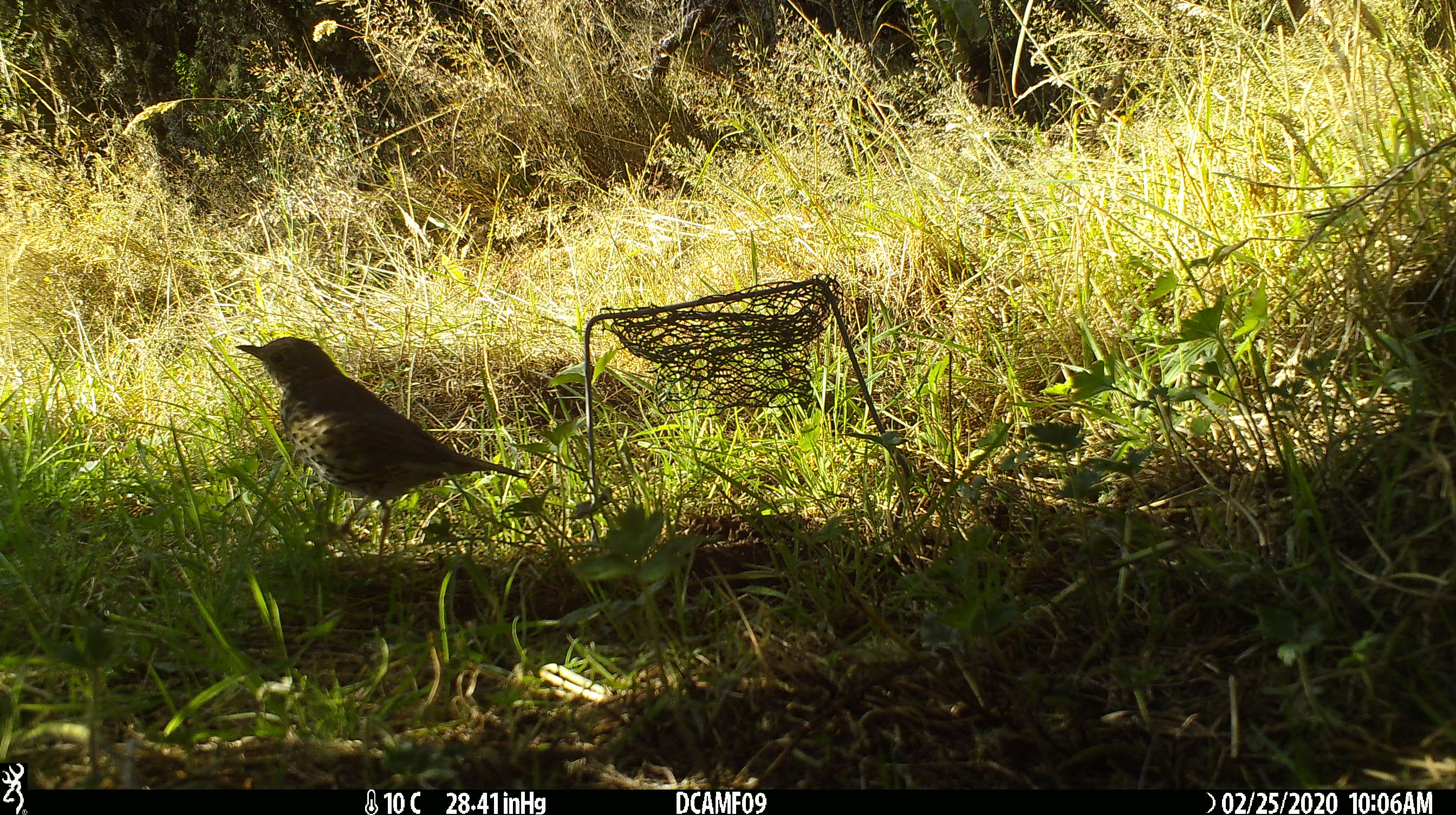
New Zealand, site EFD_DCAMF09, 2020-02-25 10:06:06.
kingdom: Animalia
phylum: Chordata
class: Aves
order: Passeriformes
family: Turdidae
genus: Turdus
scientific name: Turdus philomelos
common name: song thrush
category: thrush